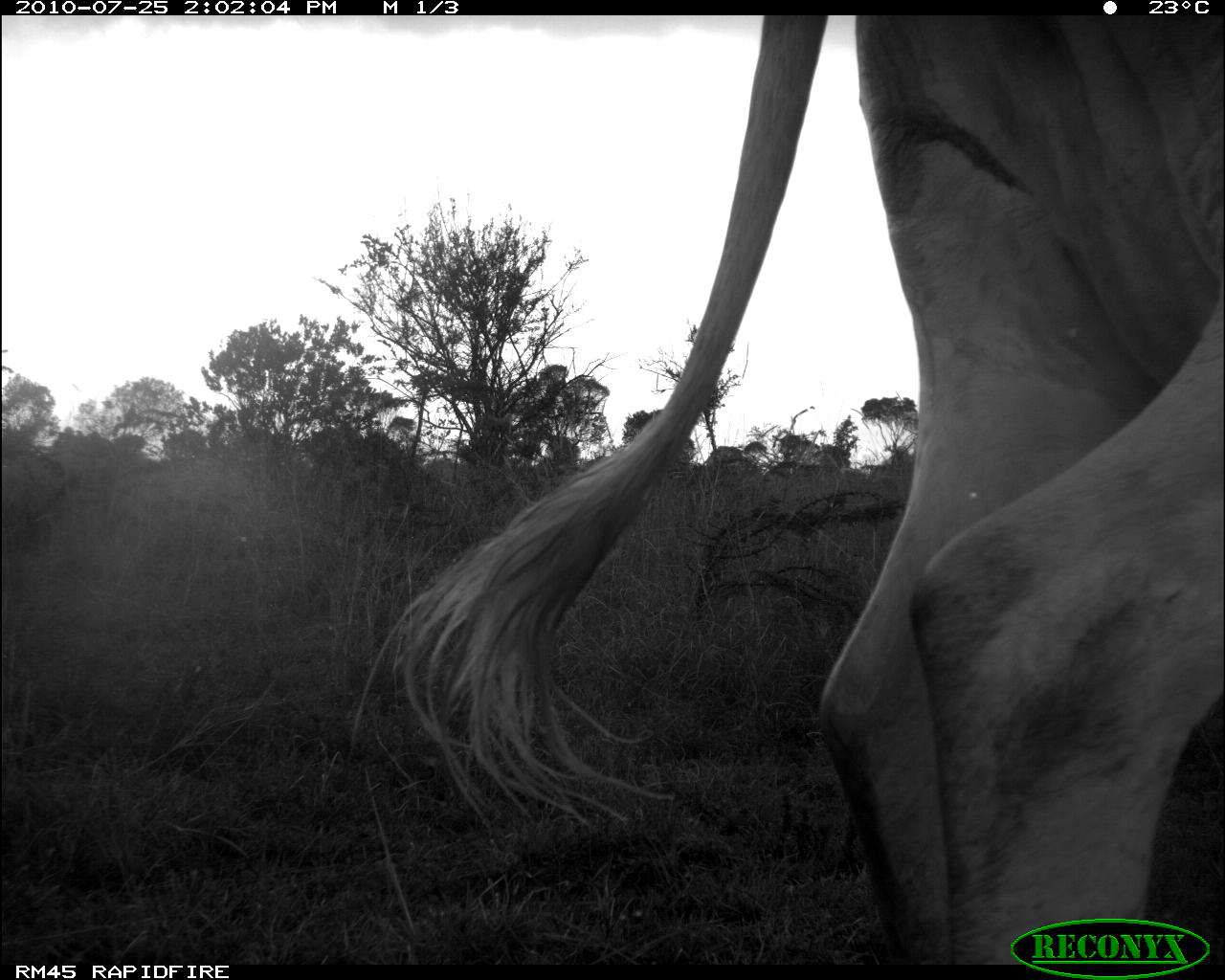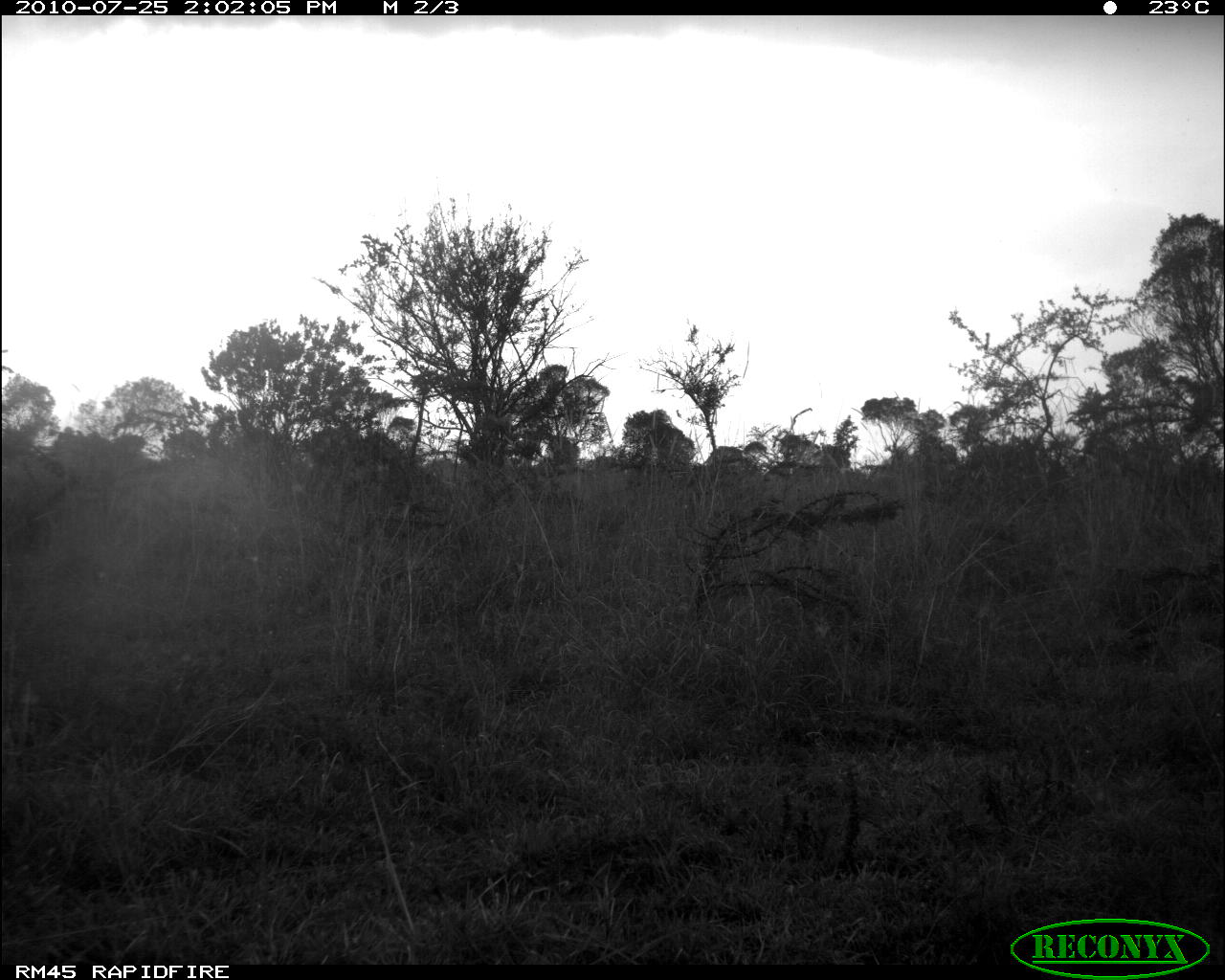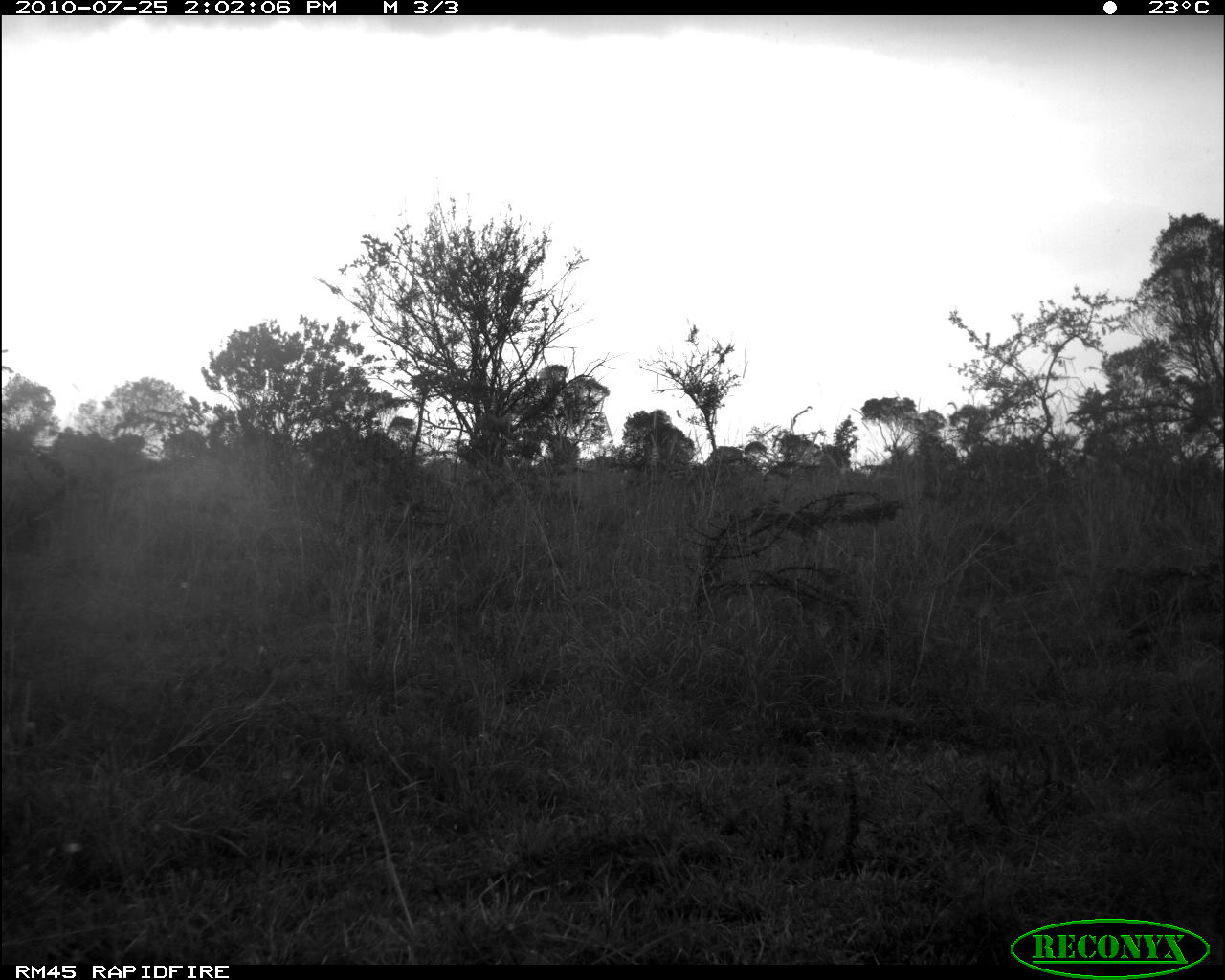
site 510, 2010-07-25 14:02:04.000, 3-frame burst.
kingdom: Animalia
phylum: Chordata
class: Mammalia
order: Artiodactyla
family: Bovidae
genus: Bos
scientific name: Bos taurus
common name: domestic cattle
Bos taurus (domestic cattle), count 1.